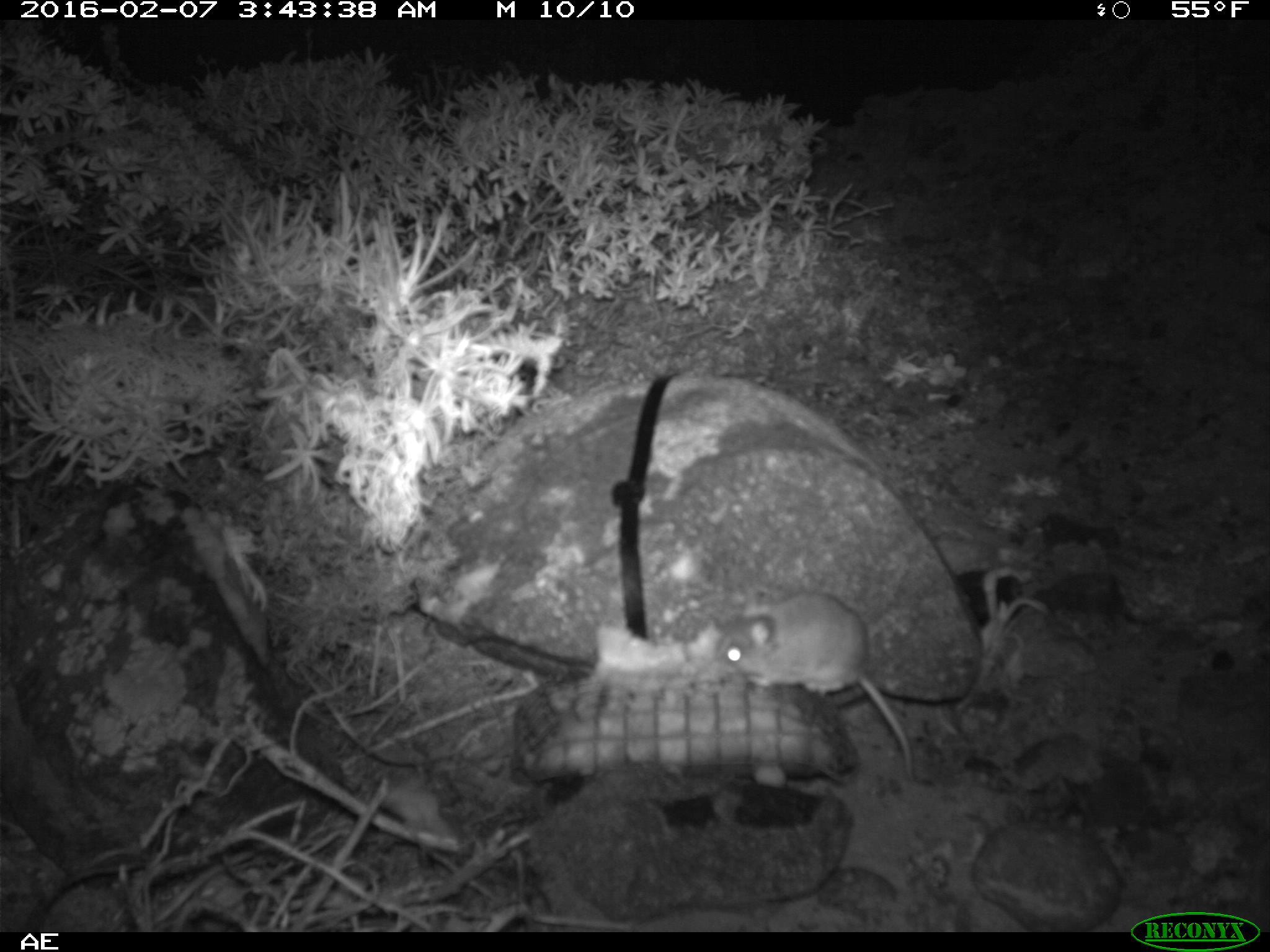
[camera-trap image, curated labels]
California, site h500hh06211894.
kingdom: Animalia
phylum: Chordata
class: Mammalia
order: Rodentia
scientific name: Rodentia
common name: rodent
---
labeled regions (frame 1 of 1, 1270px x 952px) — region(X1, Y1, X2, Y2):
rodent: region(719, 592, 913, 778)